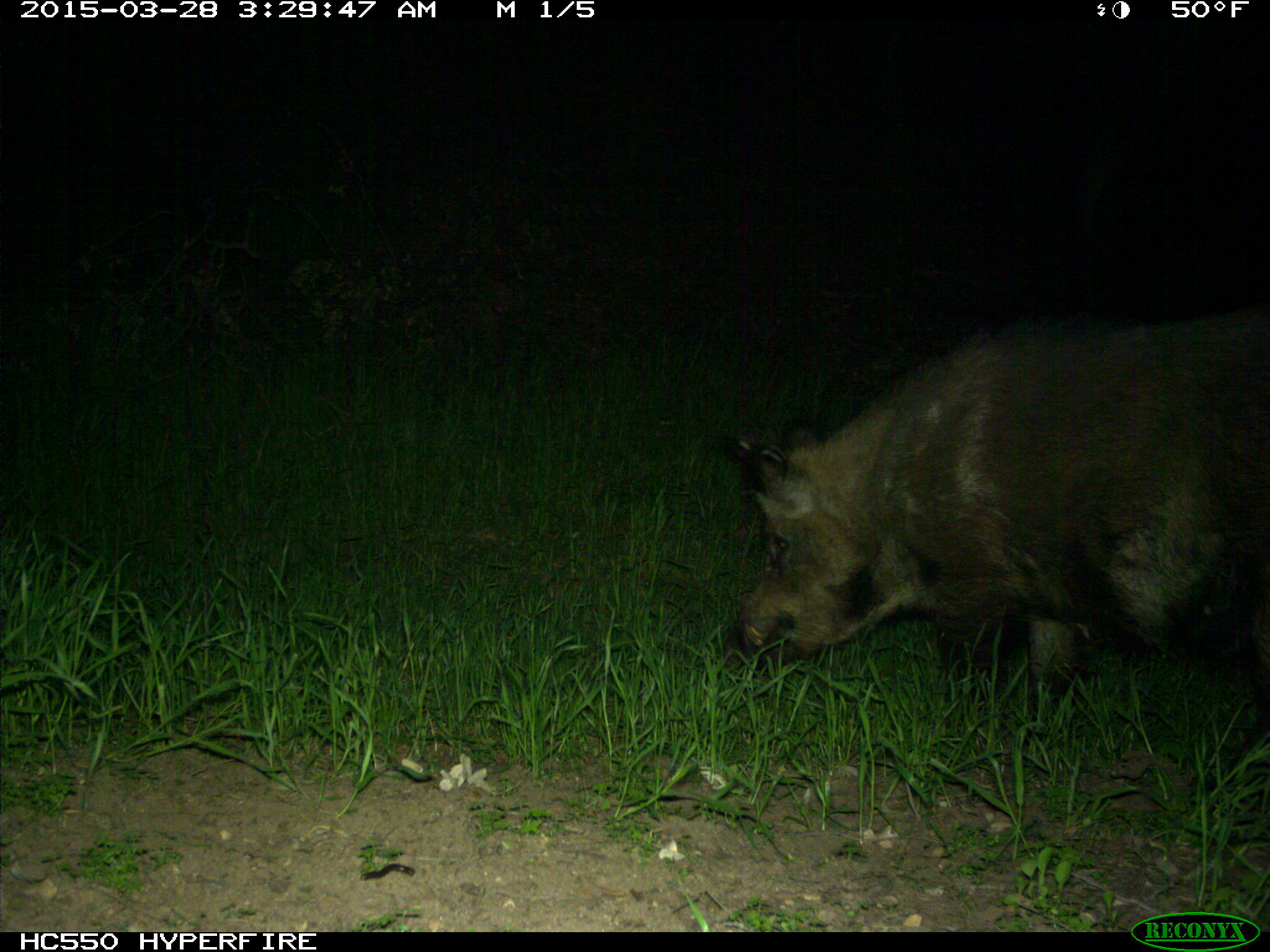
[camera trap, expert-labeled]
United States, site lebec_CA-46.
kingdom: Animalia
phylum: Chordata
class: Mammalia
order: Artiodactyla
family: Suidae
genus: Sus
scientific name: Sus scrofa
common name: wild boar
Sus scrofa (wild boar).